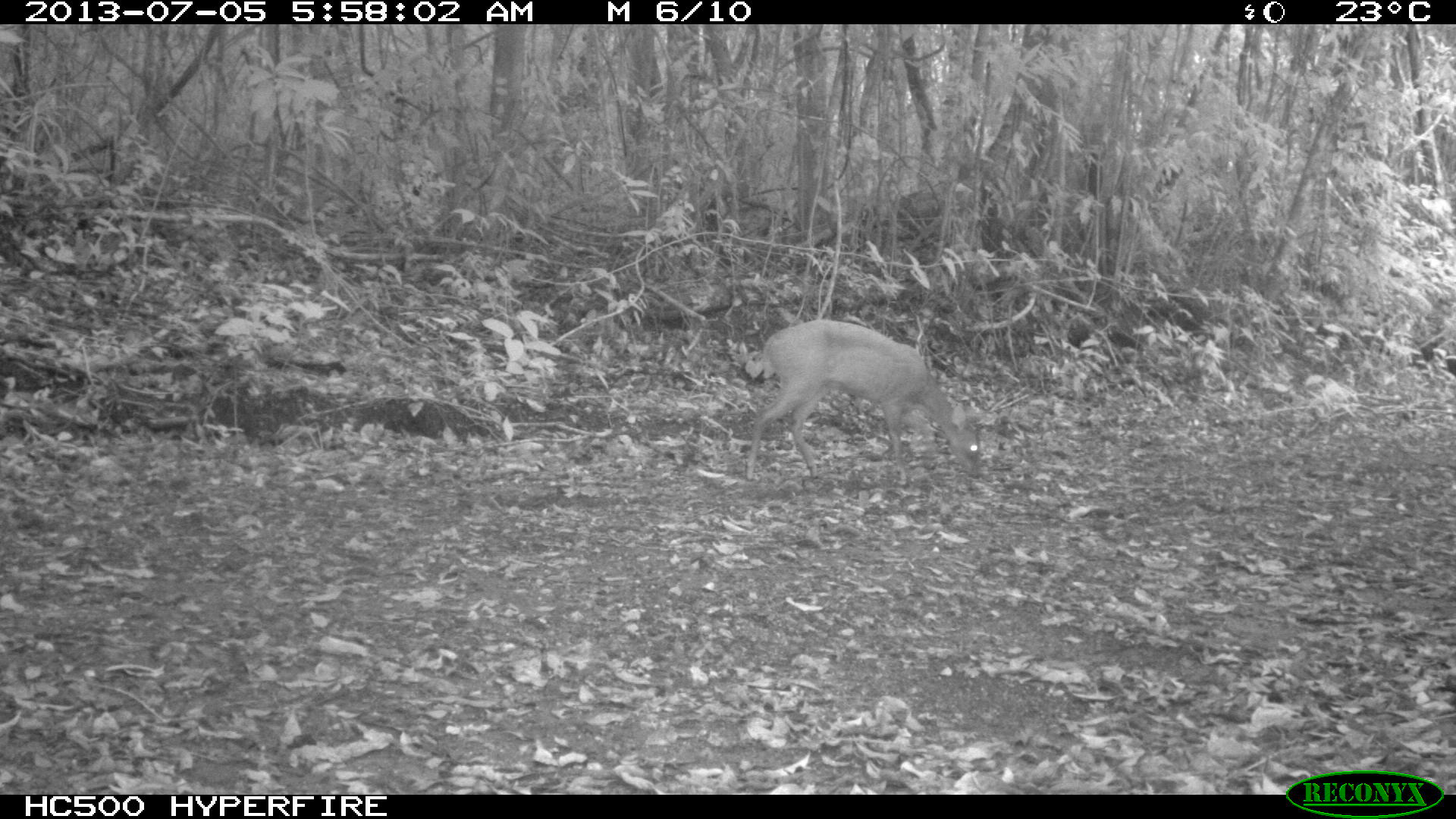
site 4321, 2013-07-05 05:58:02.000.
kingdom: Animalia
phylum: Chordata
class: Mammalia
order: Artiodactyla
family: Cervidae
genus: Mazama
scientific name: Mazama temama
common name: central american red brocket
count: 1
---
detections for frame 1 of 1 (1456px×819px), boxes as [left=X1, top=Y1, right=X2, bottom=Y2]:
mazama temama: [left=742, top=320, right=980, bottom=483]